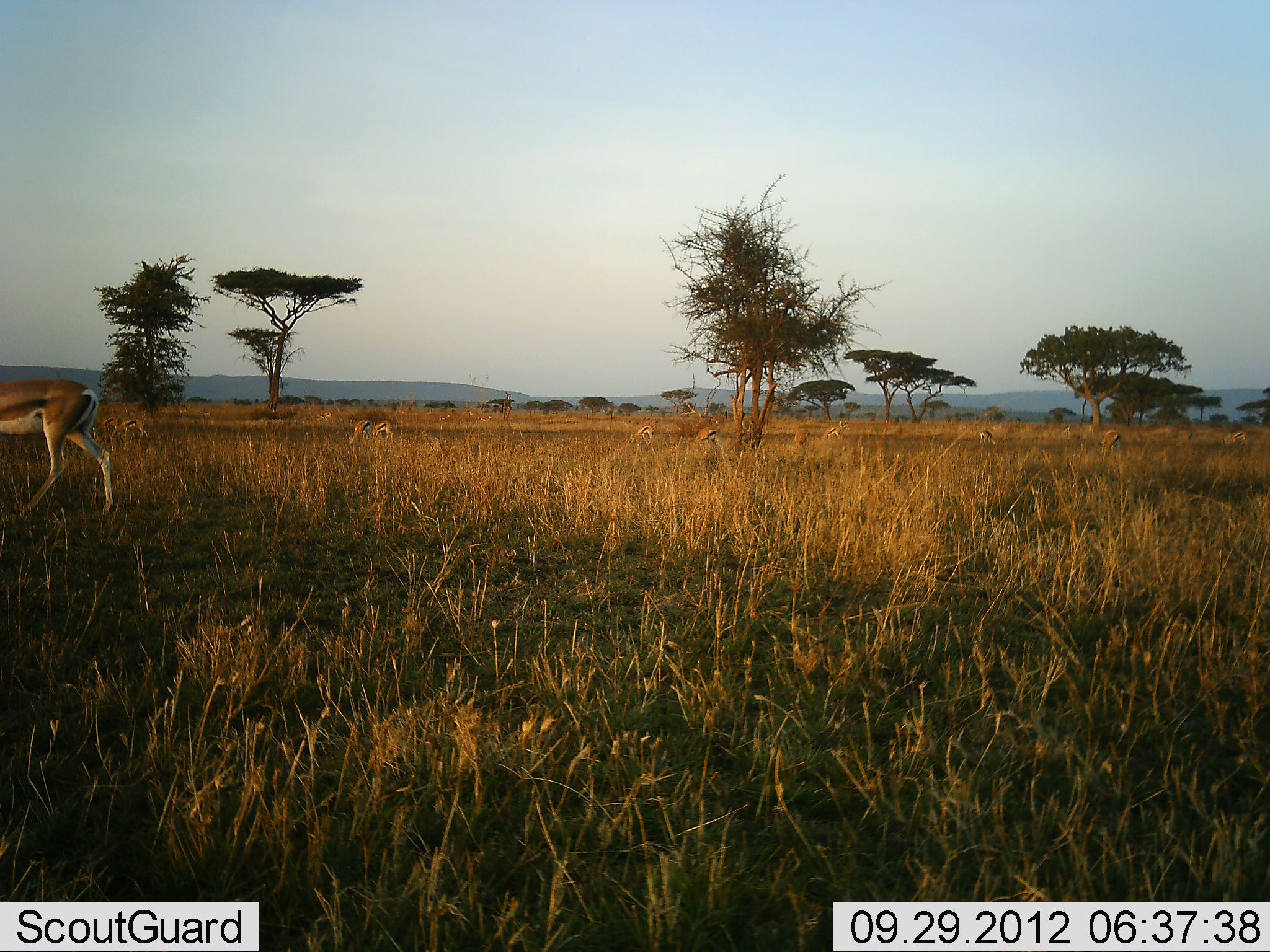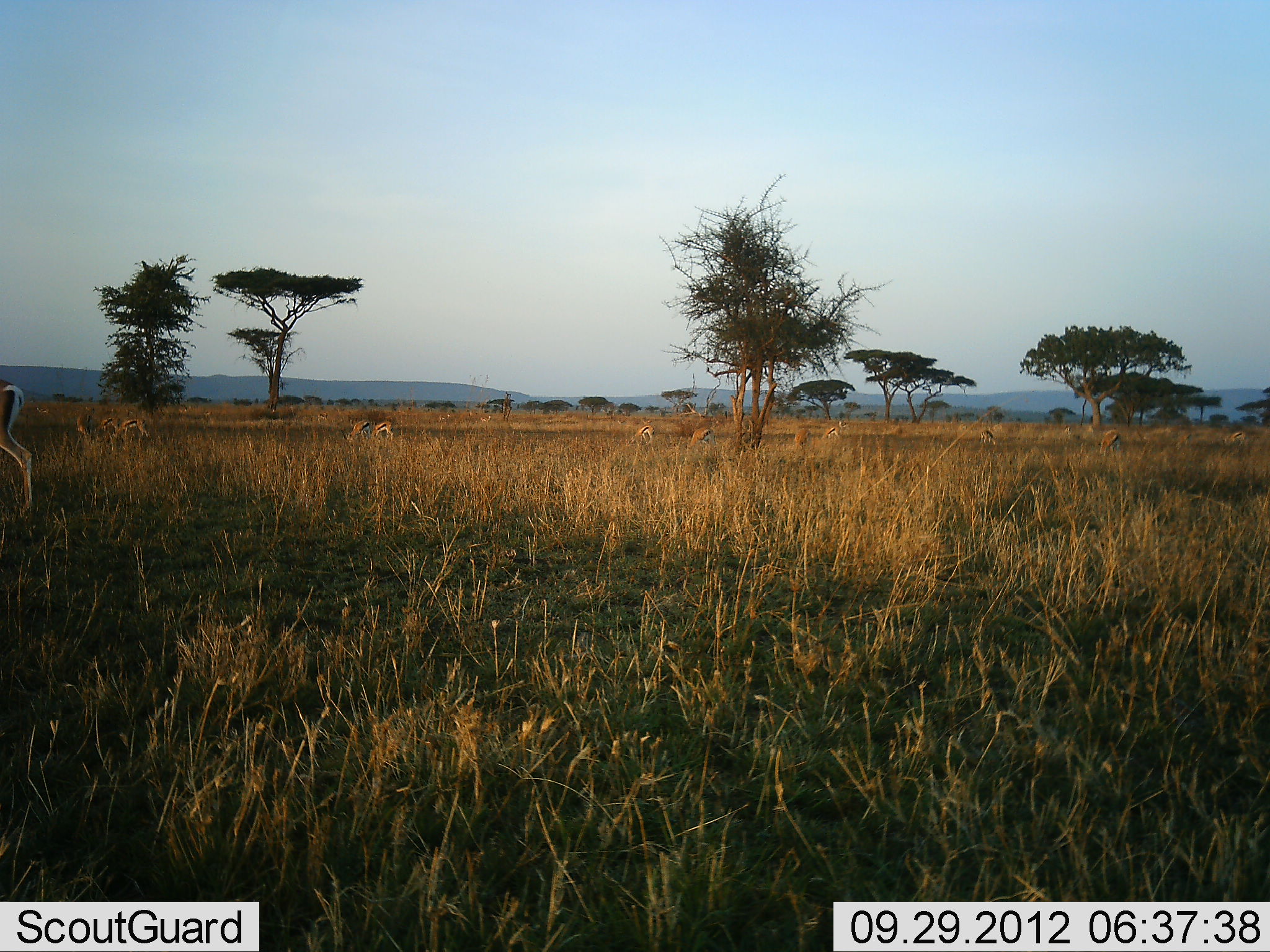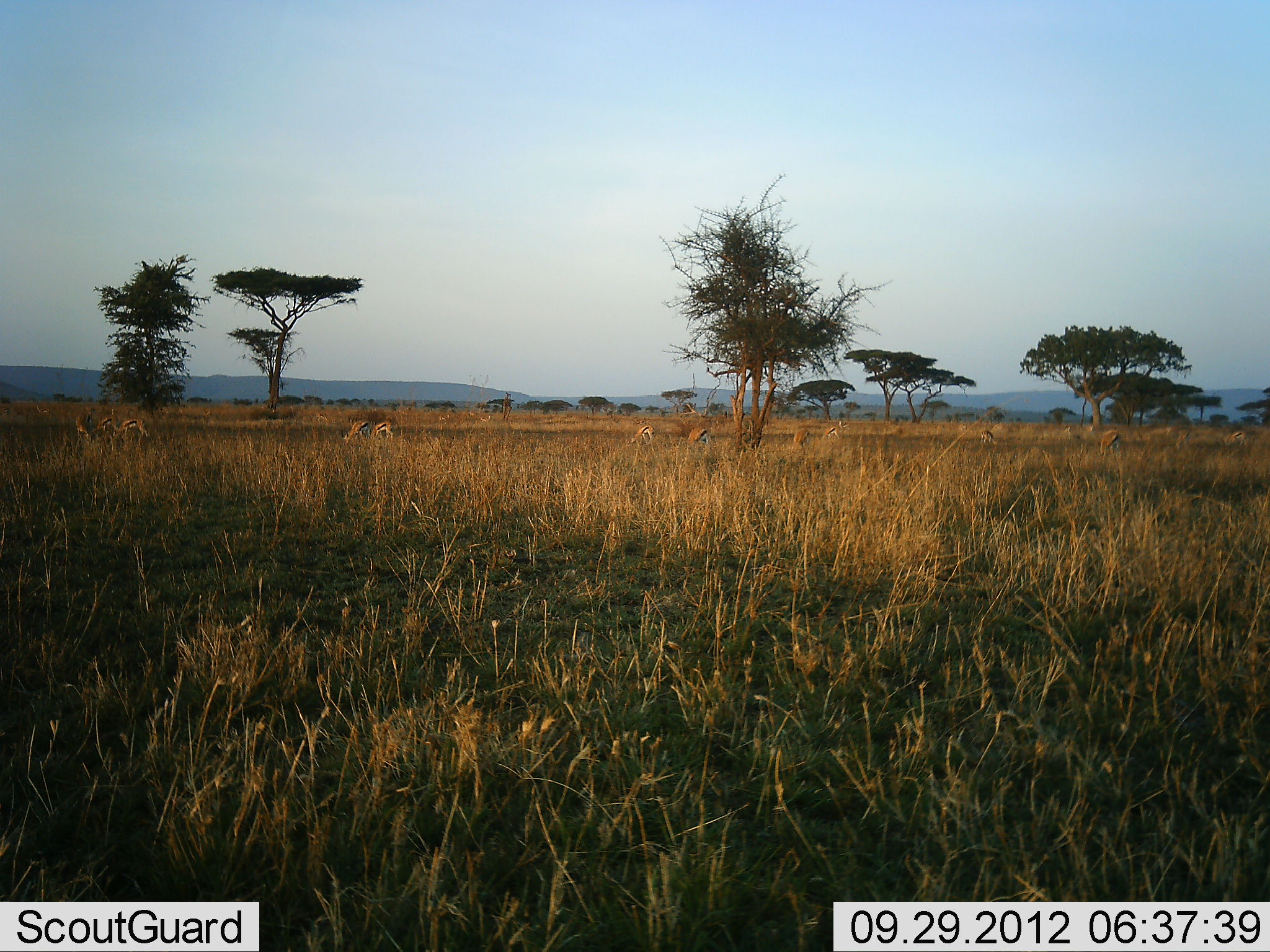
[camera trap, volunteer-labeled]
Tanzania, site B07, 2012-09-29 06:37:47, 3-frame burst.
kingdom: Animalia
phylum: Chordata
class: Mammalia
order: Artiodactyla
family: Bovidae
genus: Eudorcas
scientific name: Eudorcas thomsonii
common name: thomson's gazelle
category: gazellethomsons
Gazellethomsons (thomson's gazelle) (Eudorcas thomsonii), count 10. Behavior (volunteer vote fractions): standing 40%, resting 0%, moving 70%, interacting 0%. Young present (vote fraction): 0%. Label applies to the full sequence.